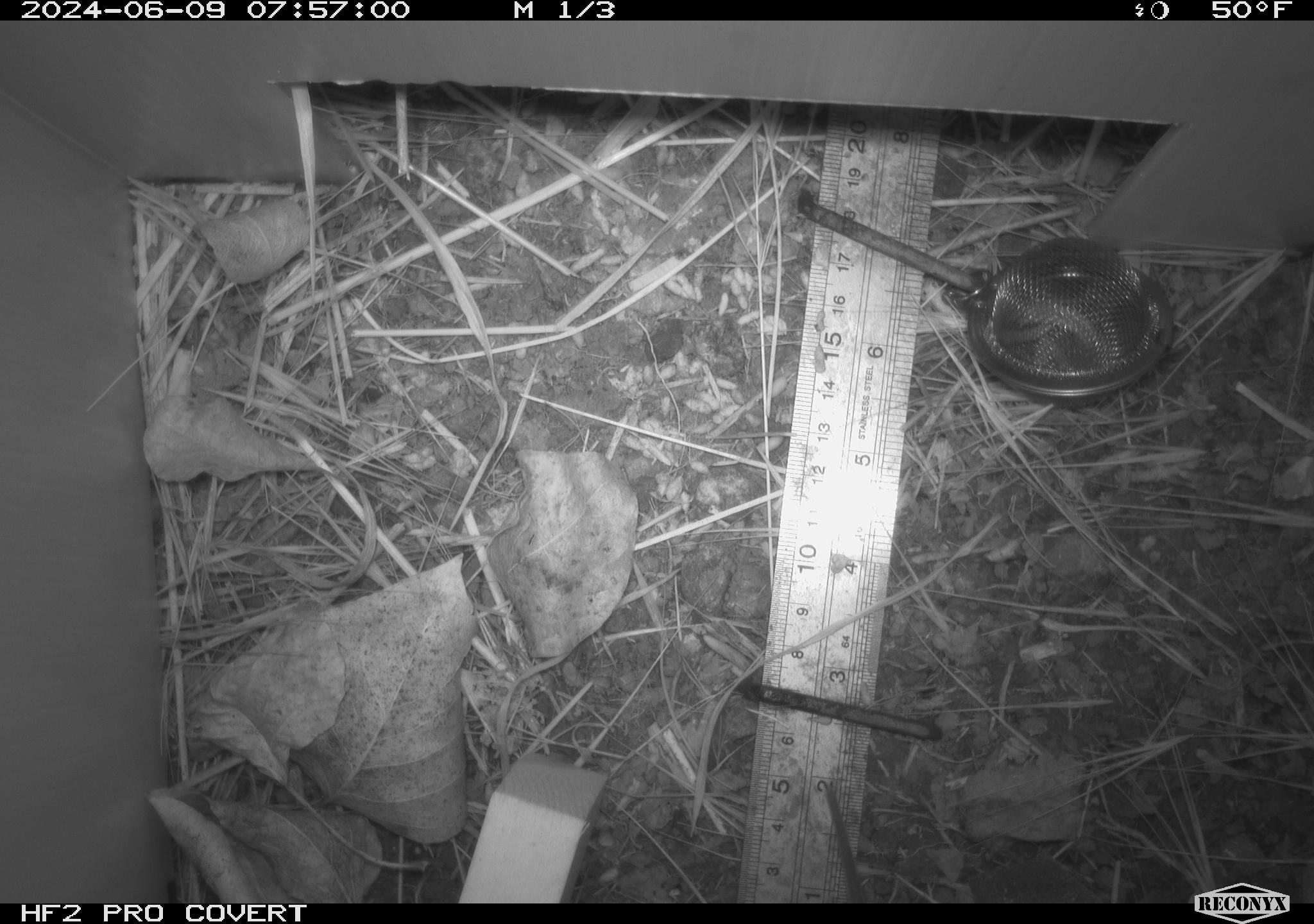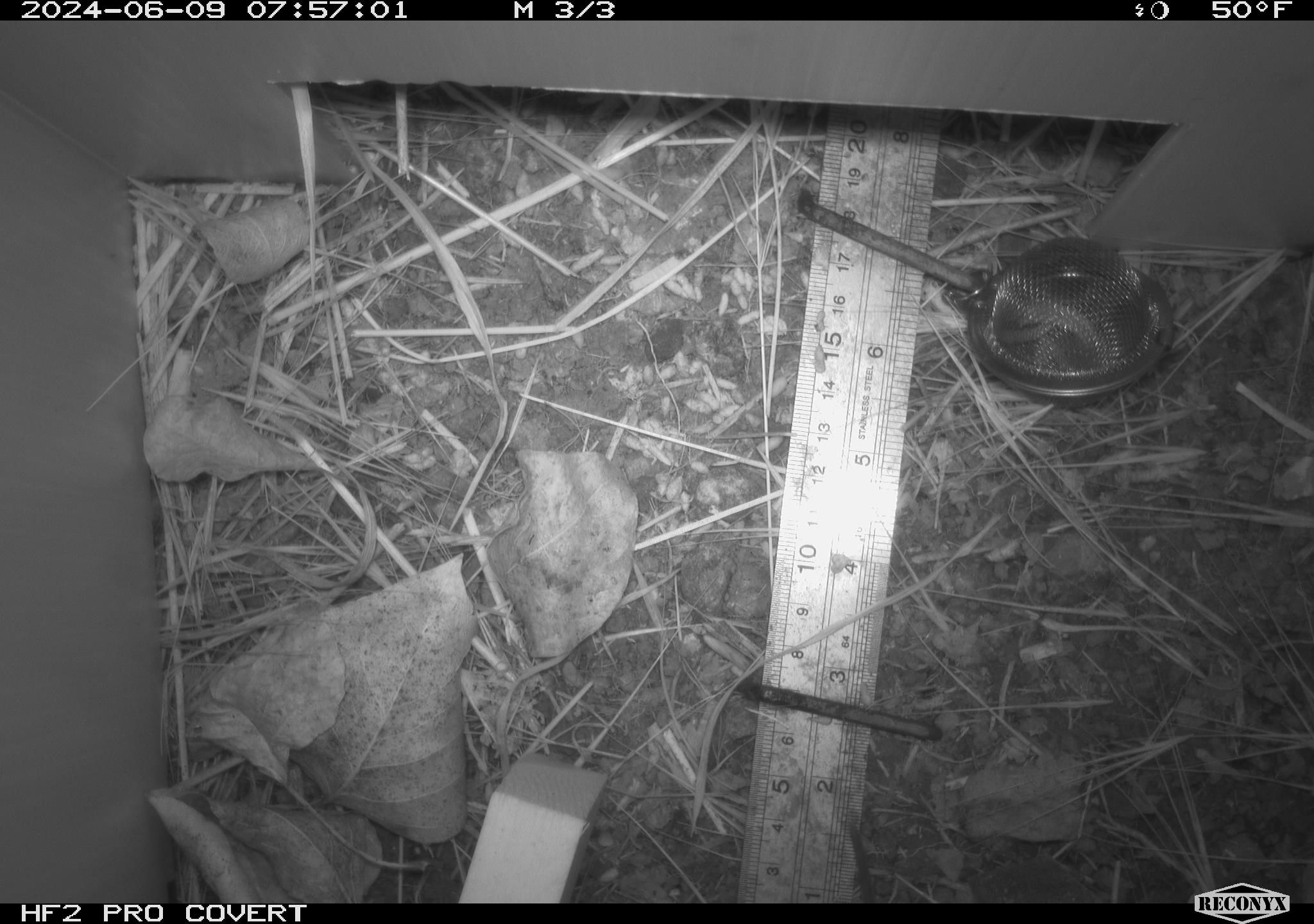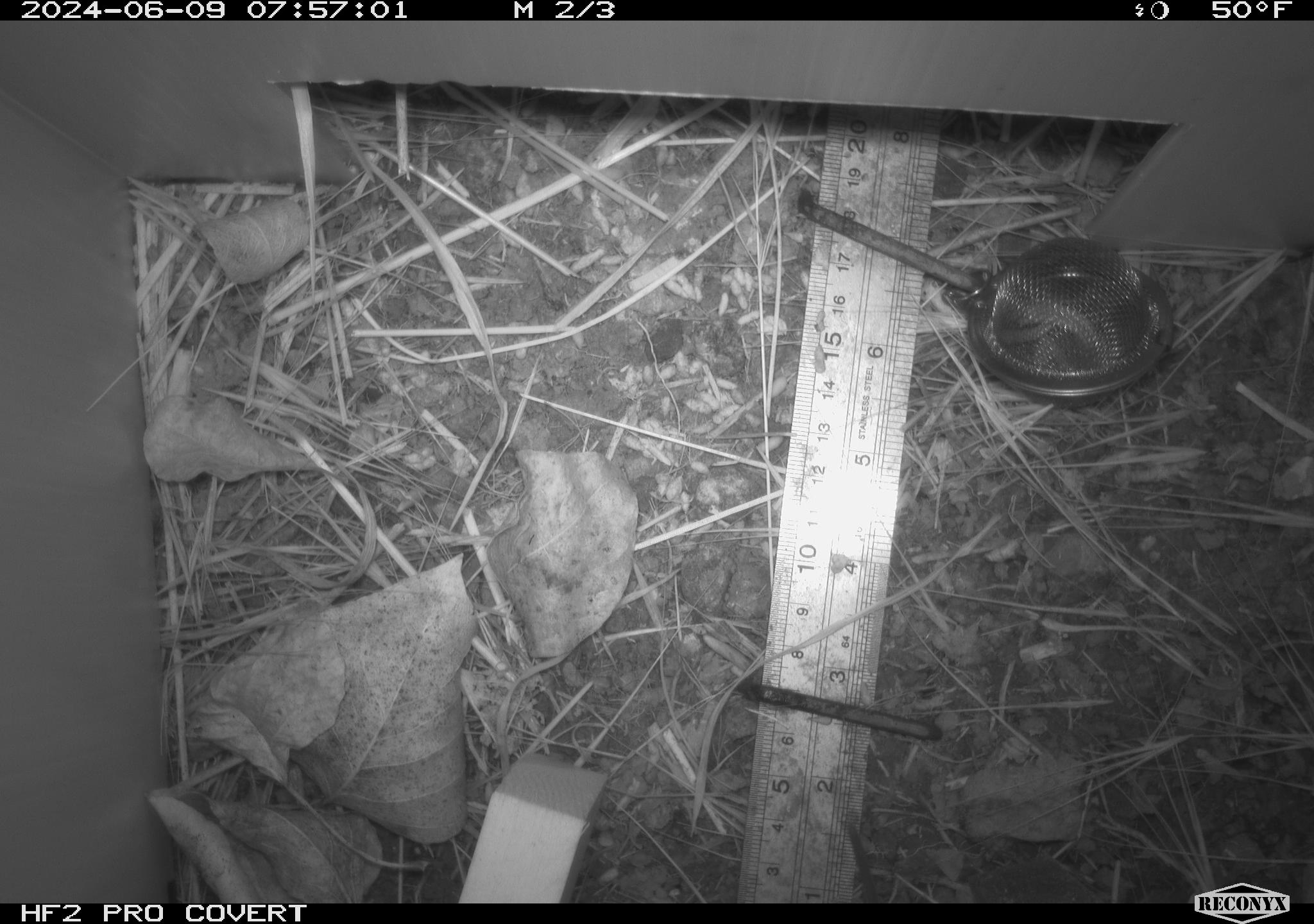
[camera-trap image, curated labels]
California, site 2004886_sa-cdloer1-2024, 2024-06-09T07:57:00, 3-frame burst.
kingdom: Animalia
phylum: Chordata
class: Mammalia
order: Rodentia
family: Cricetidae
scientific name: Arvicolinae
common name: voles, lemmings, and muskrats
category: arvicolinae subfamily